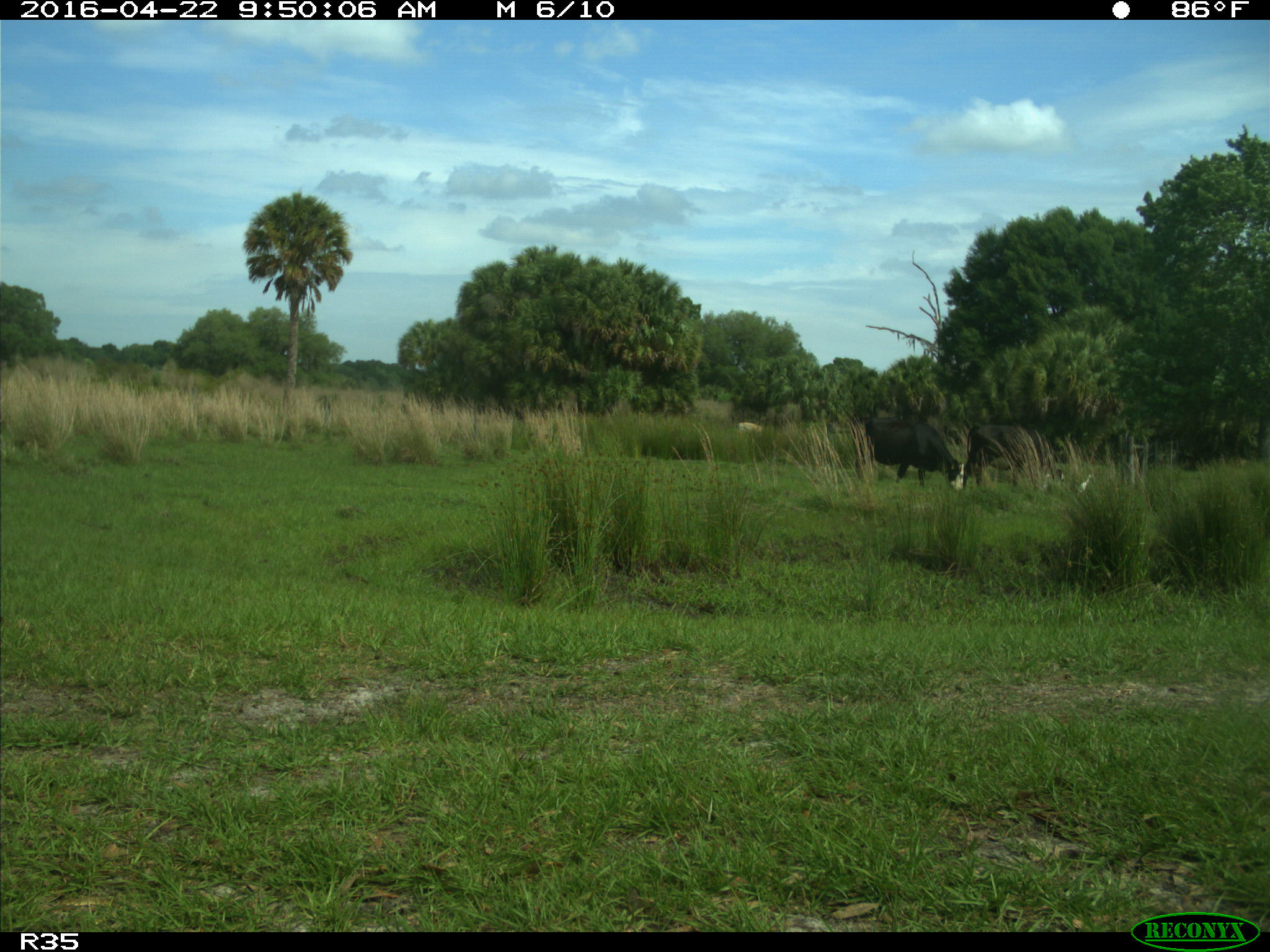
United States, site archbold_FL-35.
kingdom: Animalia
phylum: Chordata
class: Mammalia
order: Artiodactyla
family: Bovidae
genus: Bos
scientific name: Bos taurus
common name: domestic cow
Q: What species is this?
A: Bos taurus (domestic cow).